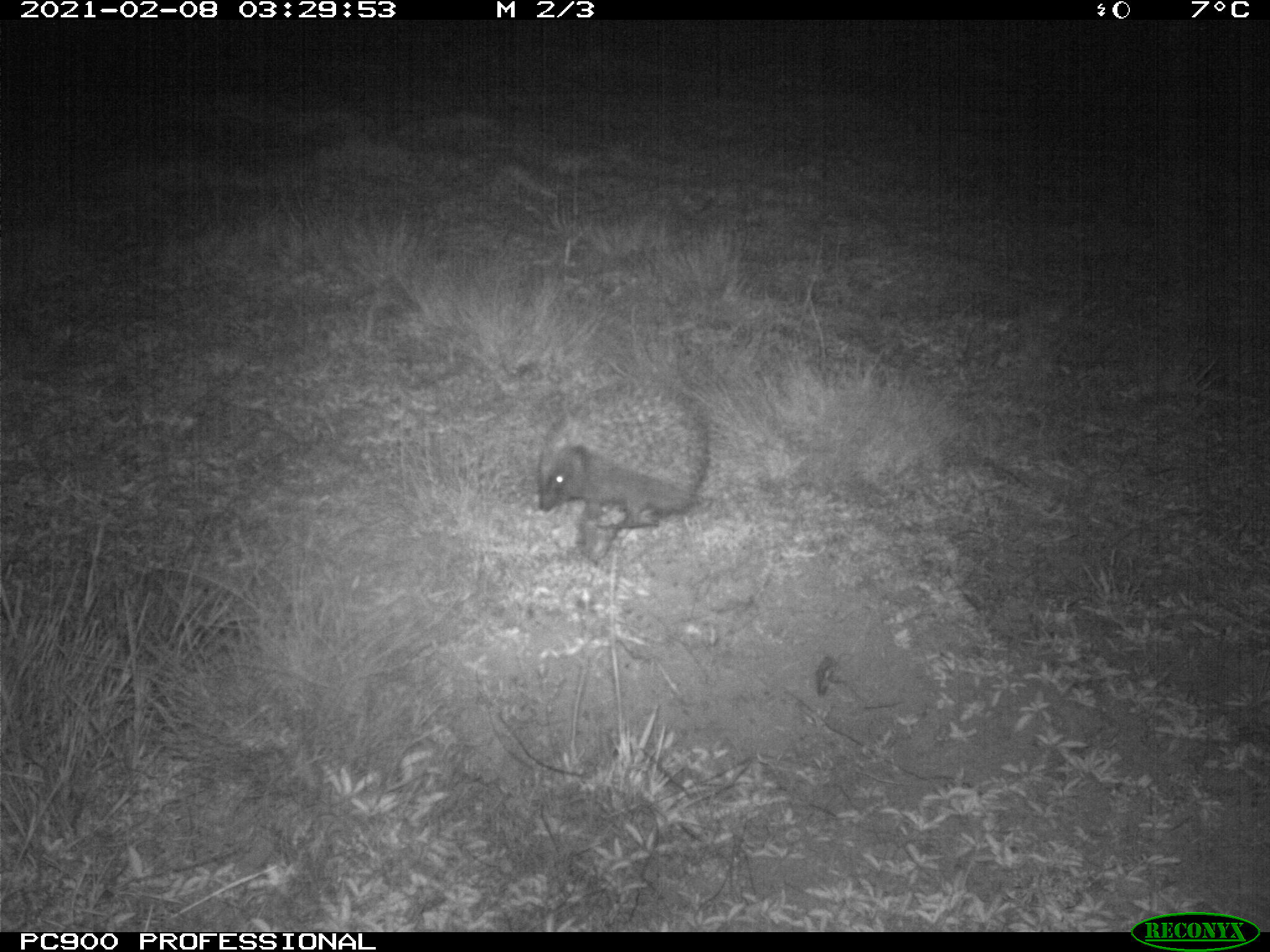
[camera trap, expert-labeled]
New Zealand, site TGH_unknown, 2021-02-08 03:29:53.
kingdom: Animalia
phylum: Chordata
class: Mammalia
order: Eulipotyphla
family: Erinaceidae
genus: Erinaceus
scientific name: Erinaceus europaeus europaeus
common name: european hedgehog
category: hedgehog